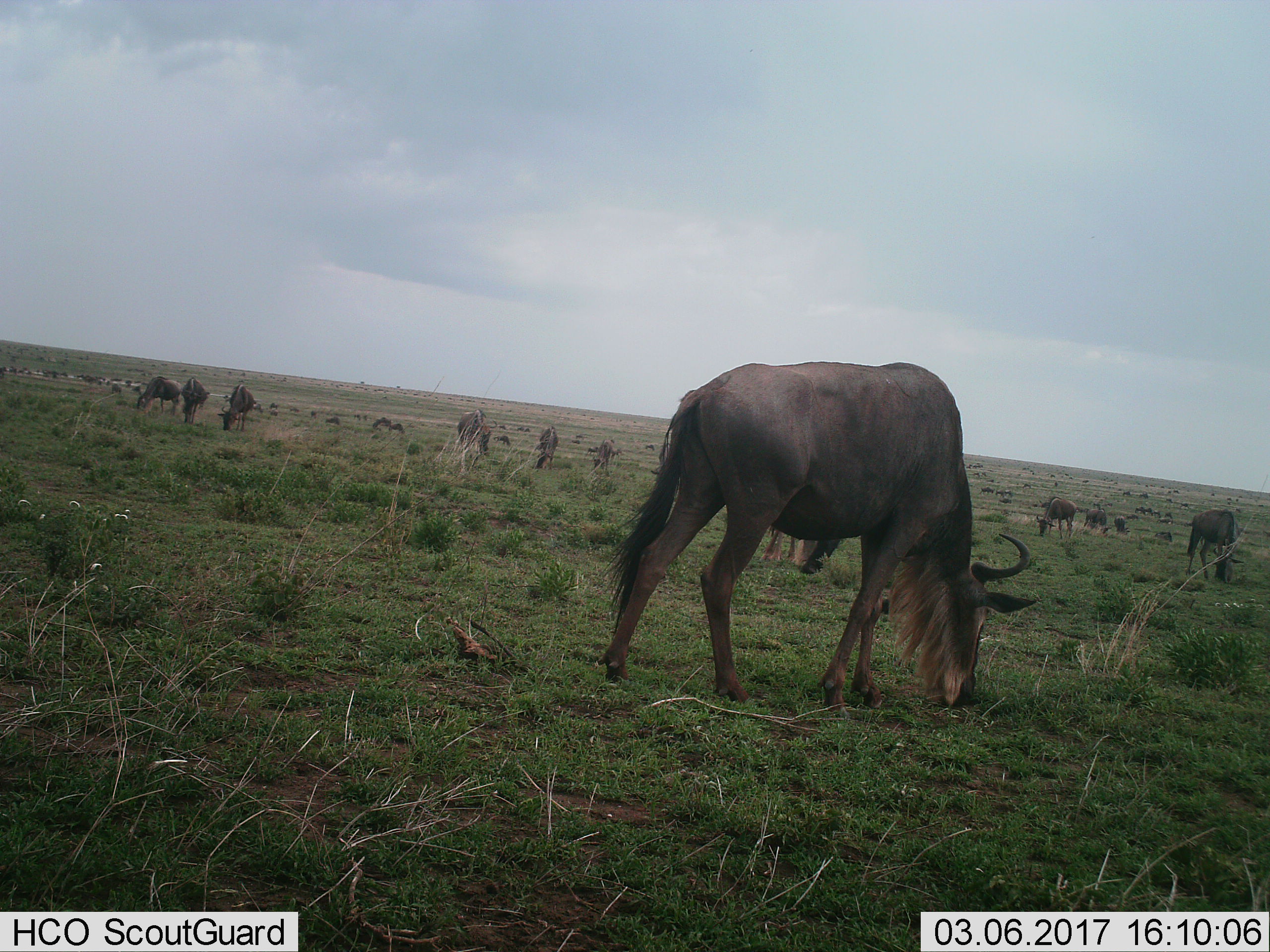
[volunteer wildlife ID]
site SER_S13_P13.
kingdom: Animalia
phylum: Chordata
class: Mammalia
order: Artiodactyla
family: Bovidae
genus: Connochaetes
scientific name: Connochaetes taurinus taurinus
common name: blue wildebeest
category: wildebeestblue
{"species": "wildebeestblue (blue wildebeest) (Connochaetes taurinus taurinus)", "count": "51+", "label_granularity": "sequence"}